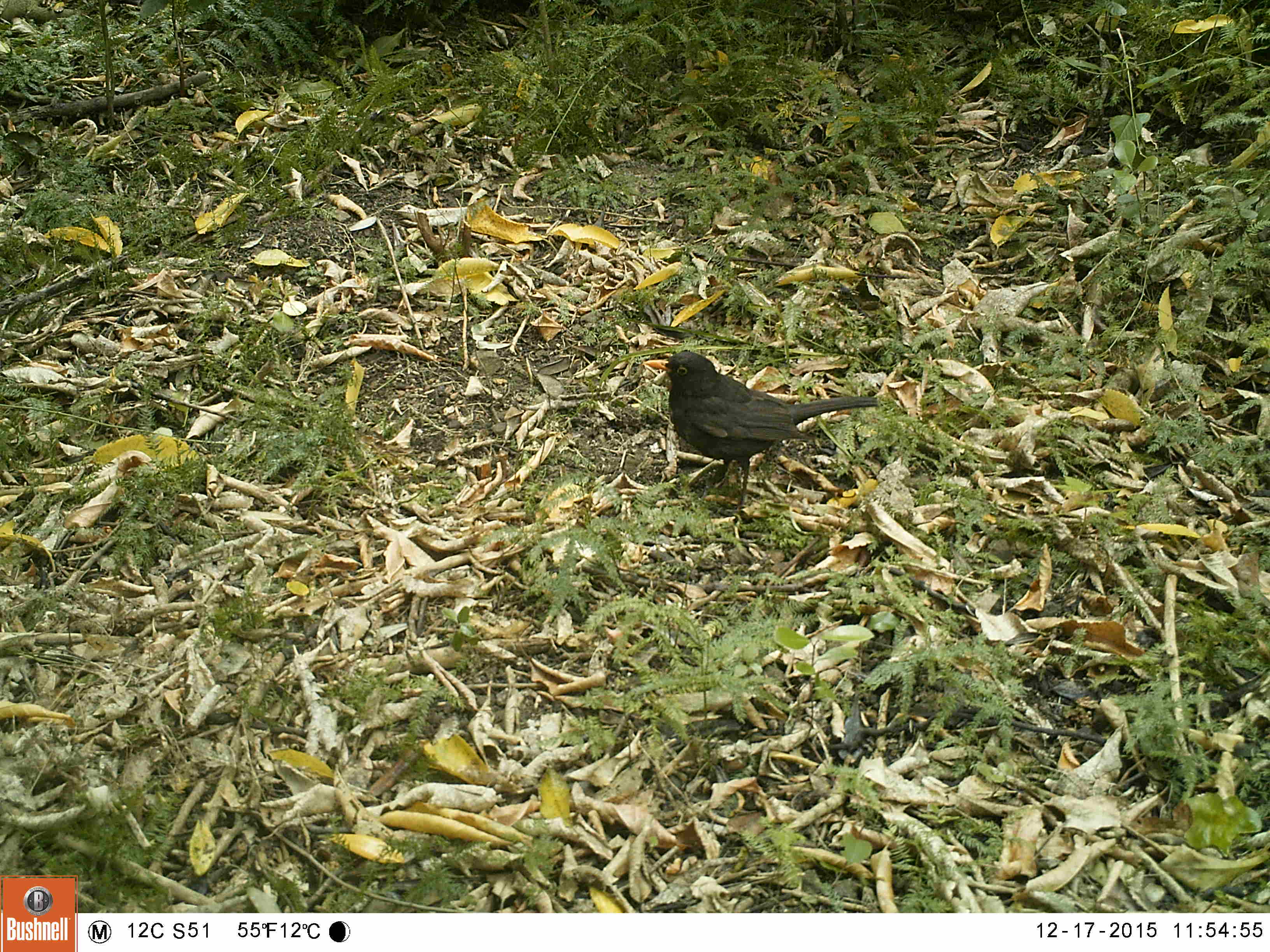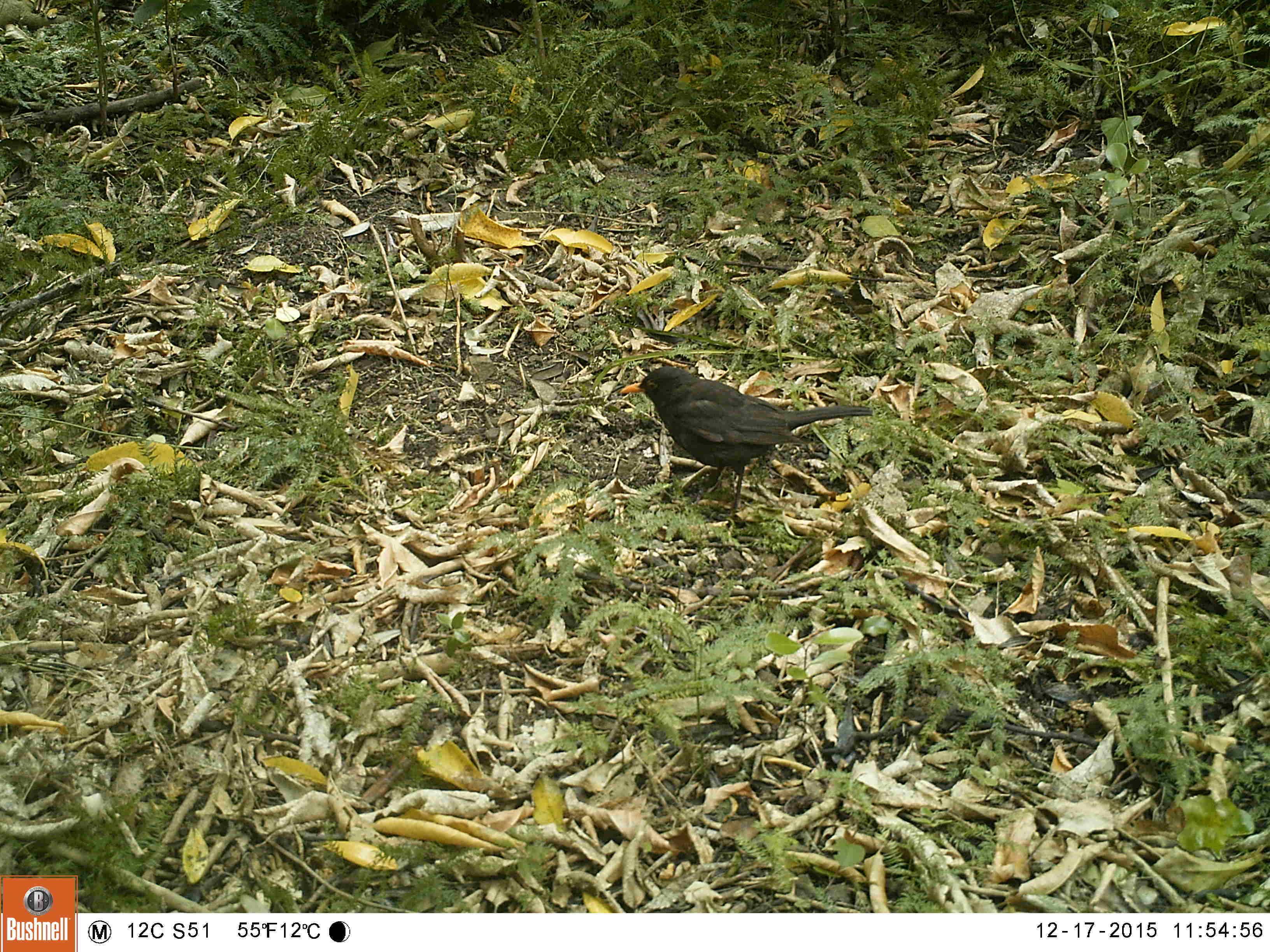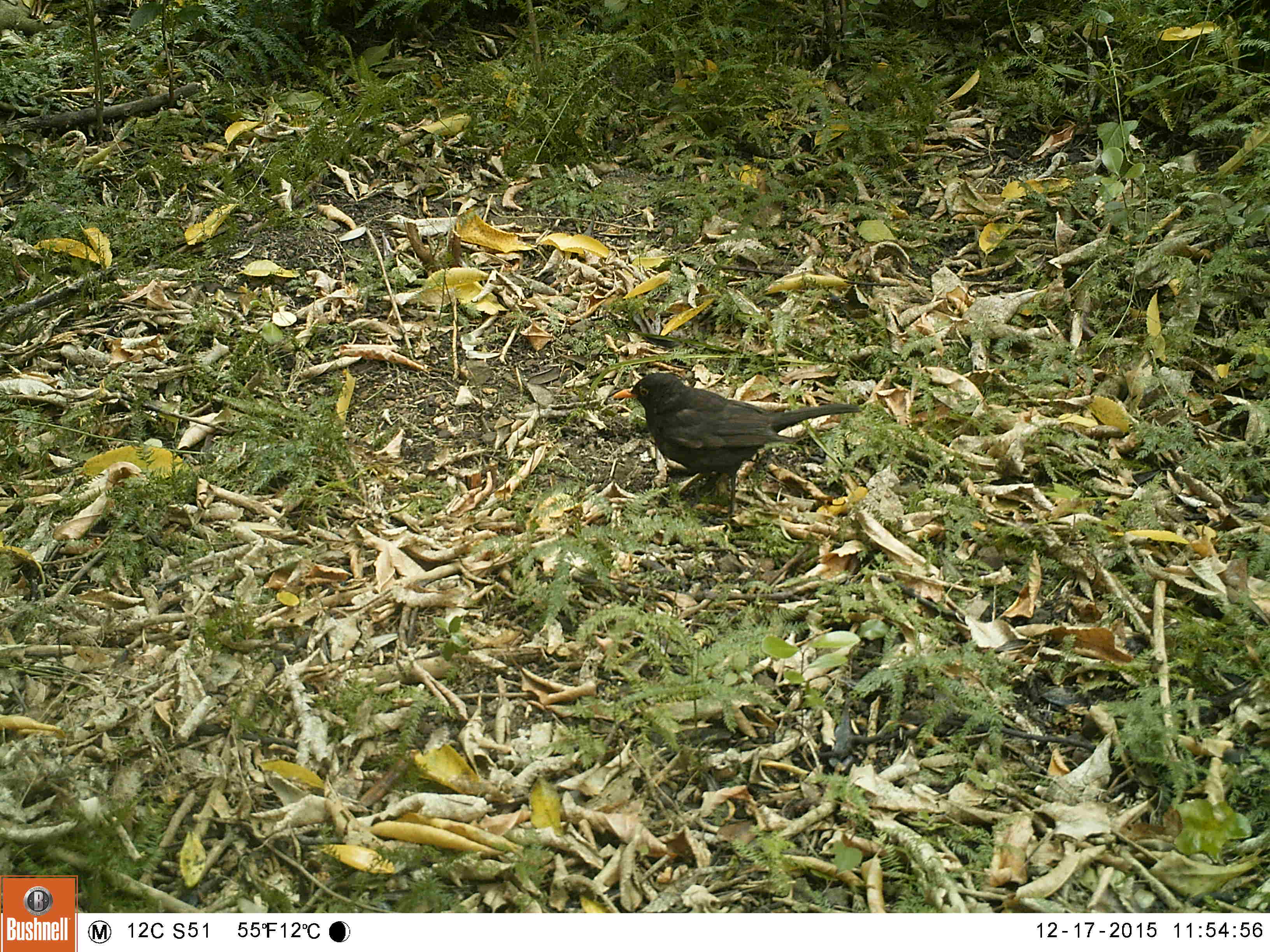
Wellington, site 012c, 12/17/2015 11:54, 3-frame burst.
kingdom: Animalia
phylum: Chordata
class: Aves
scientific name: Aves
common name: bird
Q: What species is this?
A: Bird (Aves).